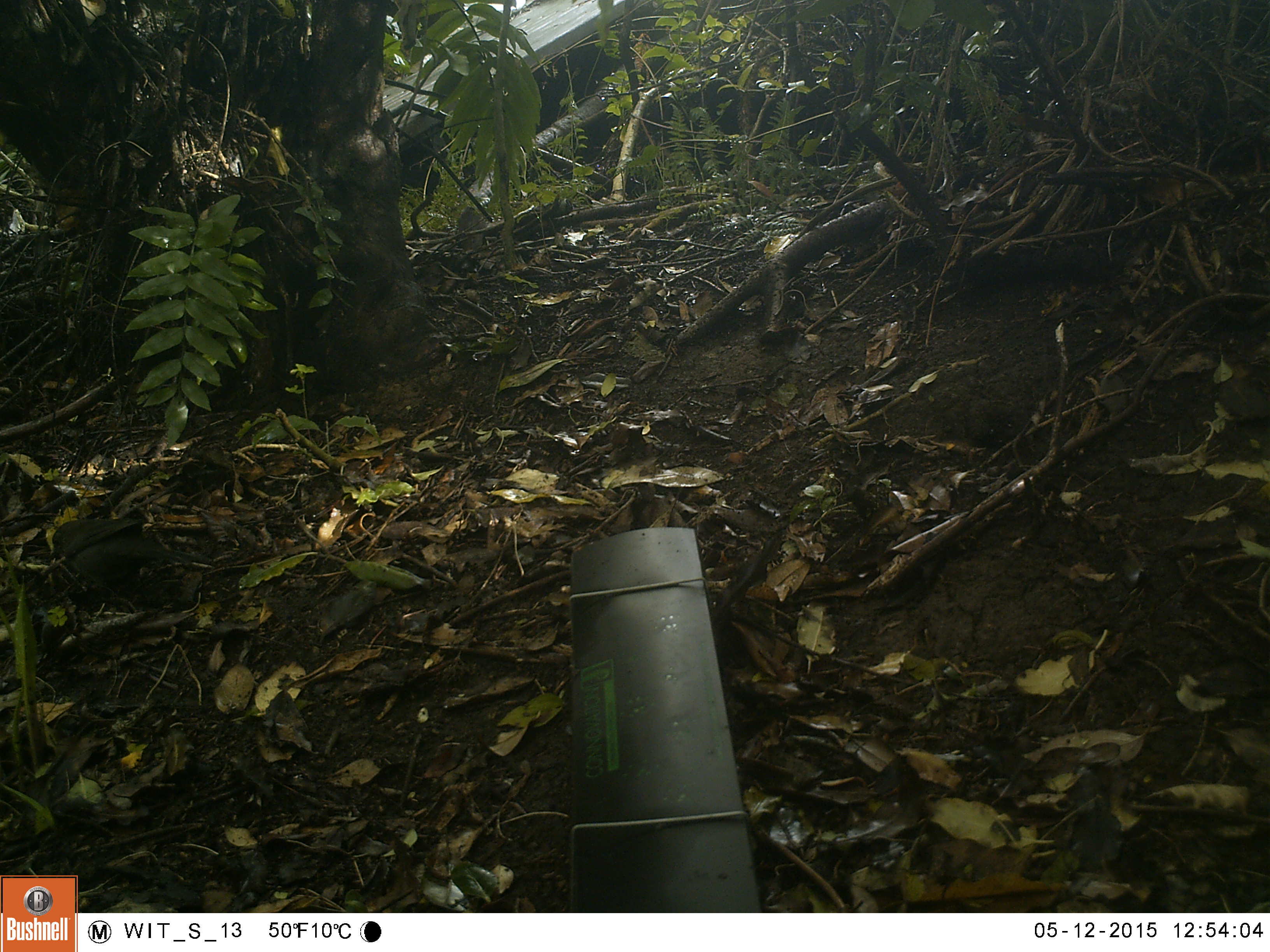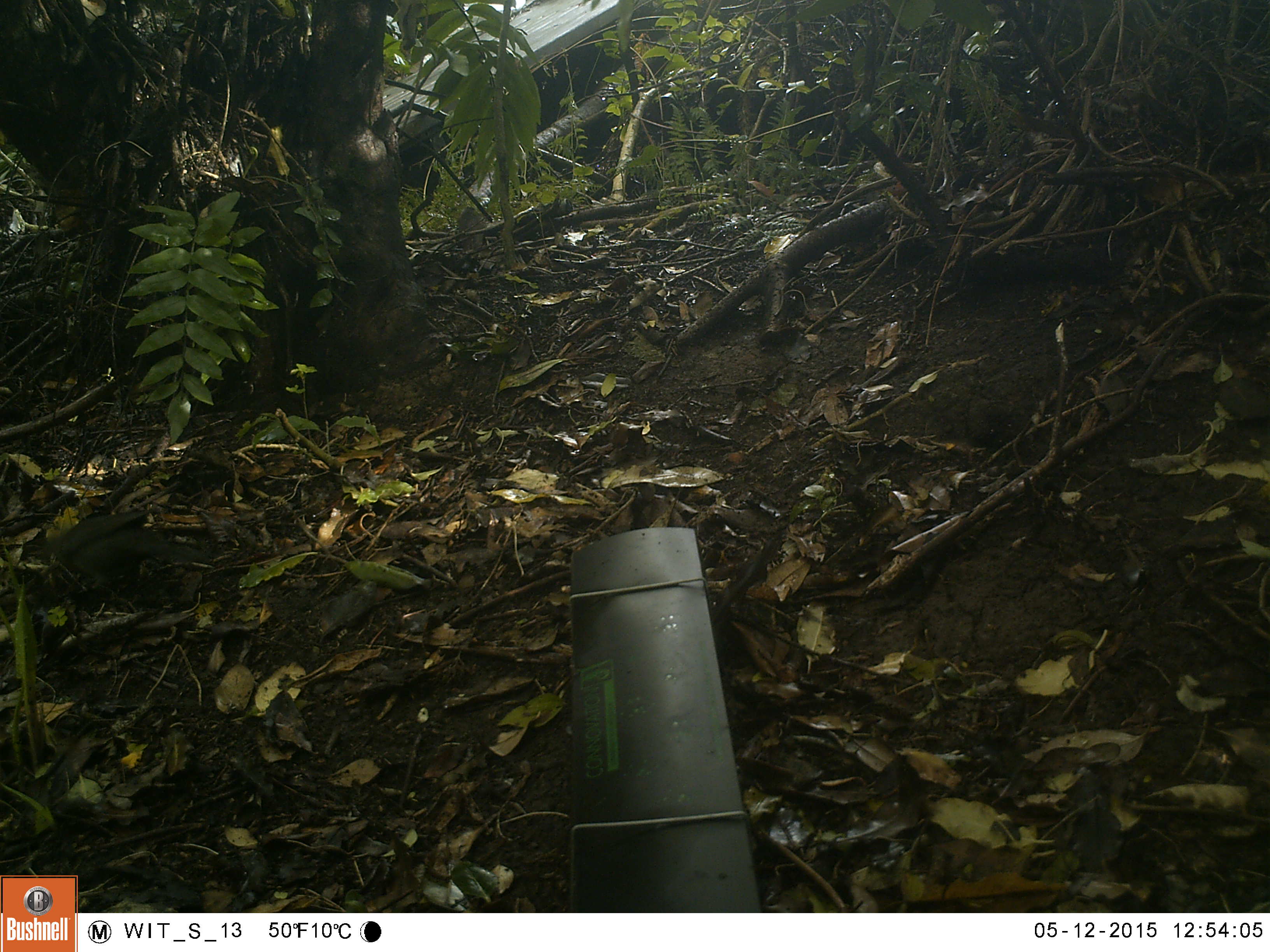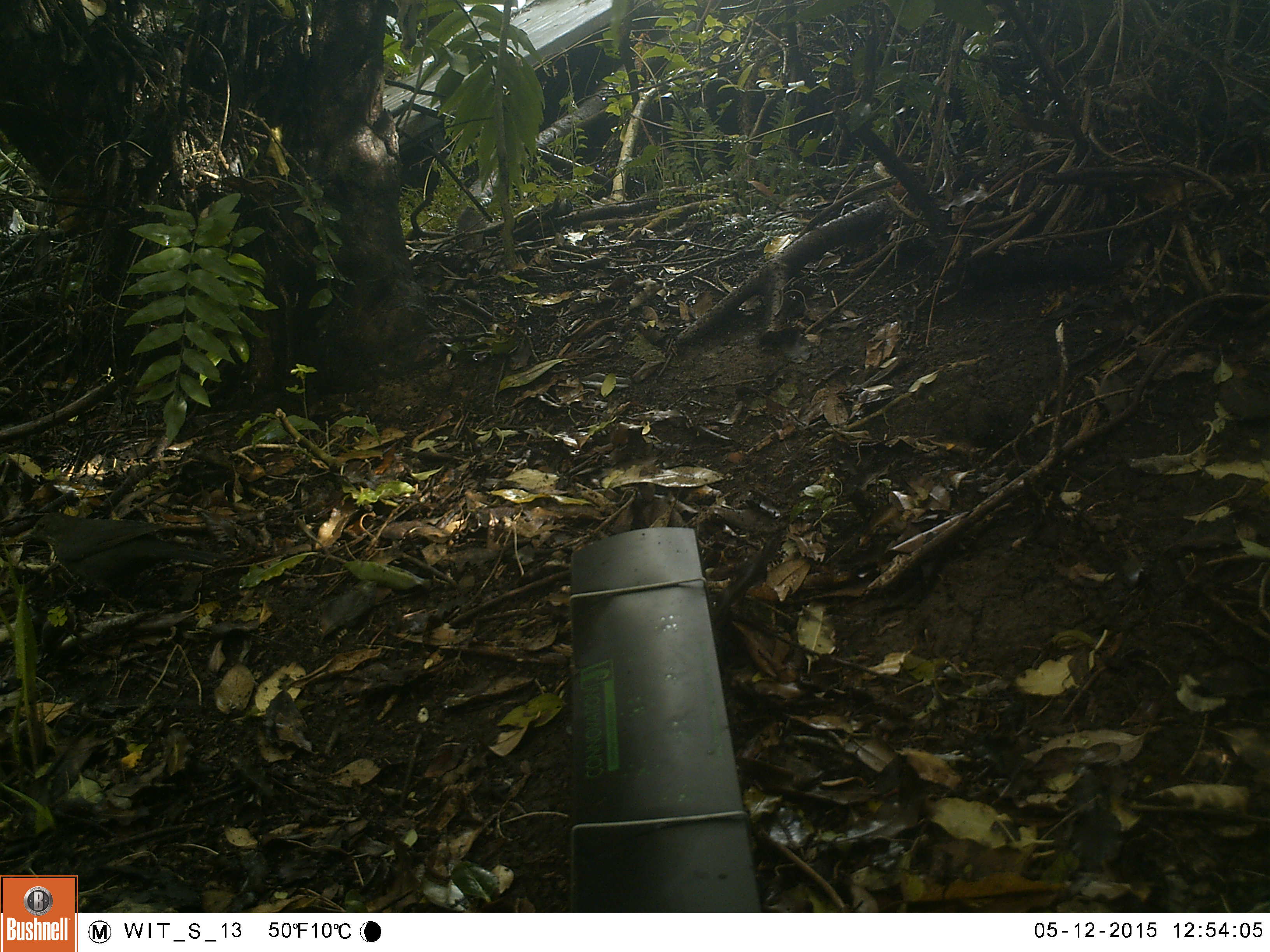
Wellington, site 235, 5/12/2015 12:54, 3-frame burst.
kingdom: Animalia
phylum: Chordata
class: Aves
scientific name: Aves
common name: bird